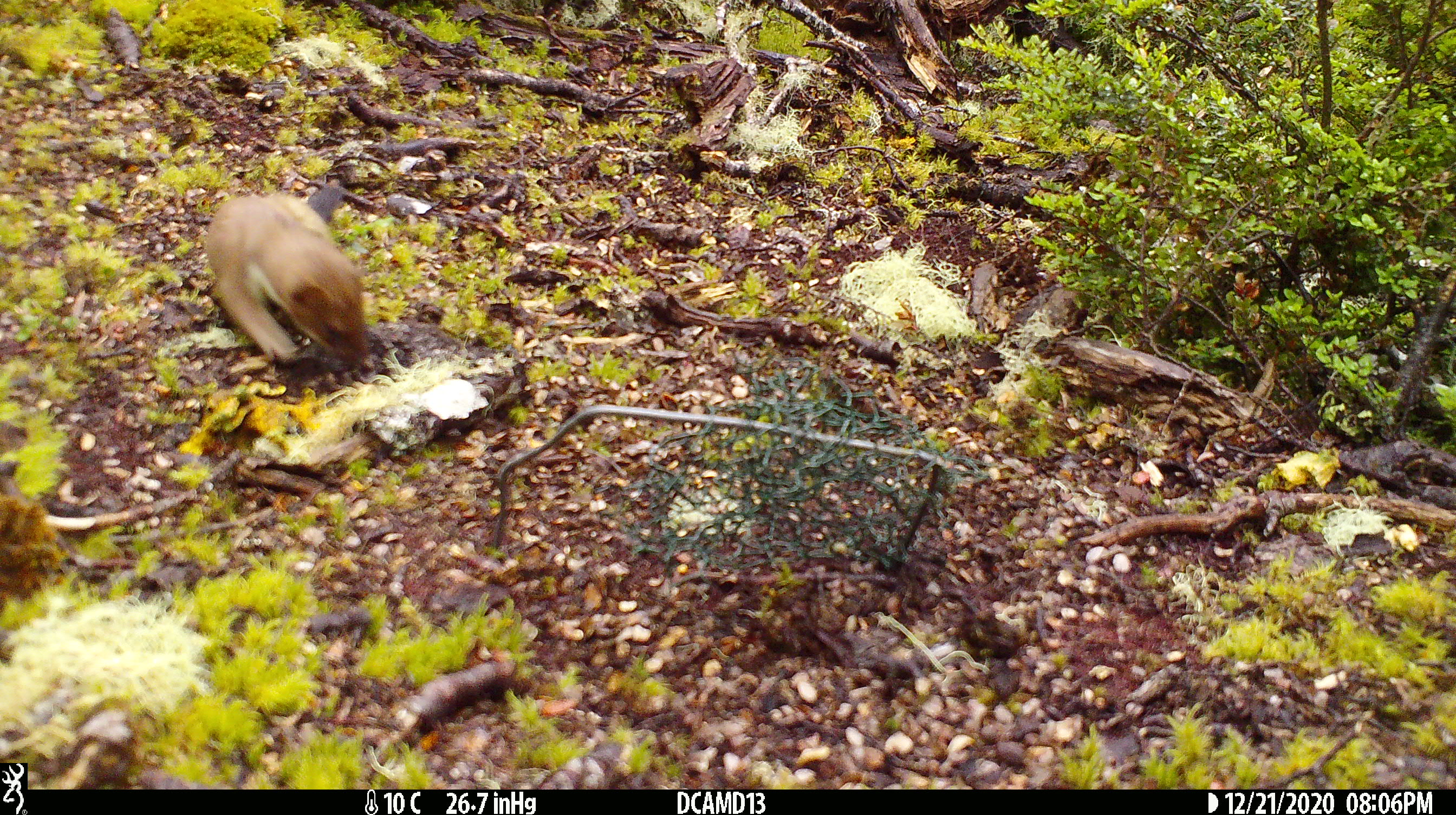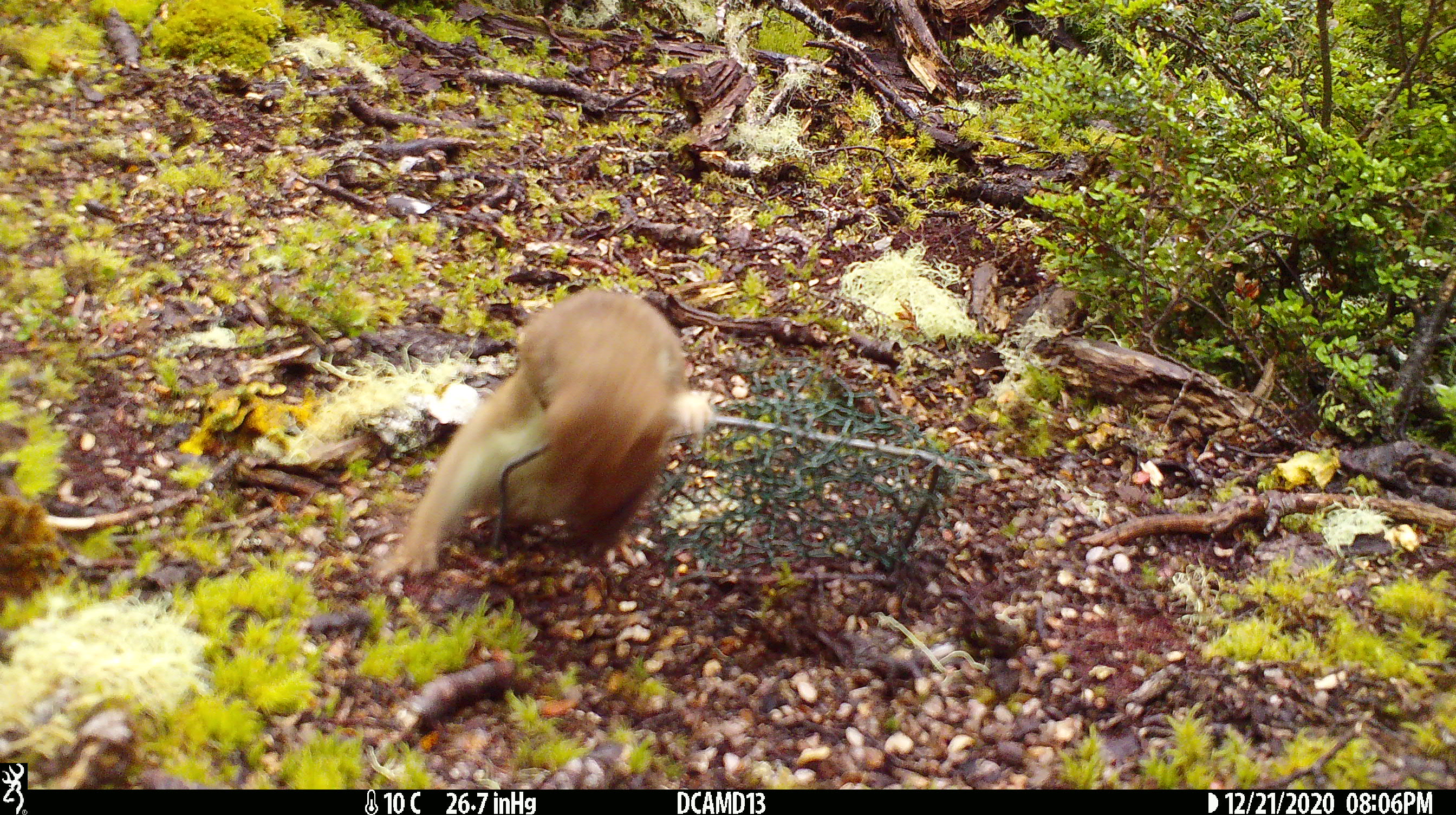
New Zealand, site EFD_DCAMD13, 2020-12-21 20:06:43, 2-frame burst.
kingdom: Animalia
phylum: Chordata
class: Mammalia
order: Carnivora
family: Mustelidae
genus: Mustela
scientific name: Mustela erminea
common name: stoat